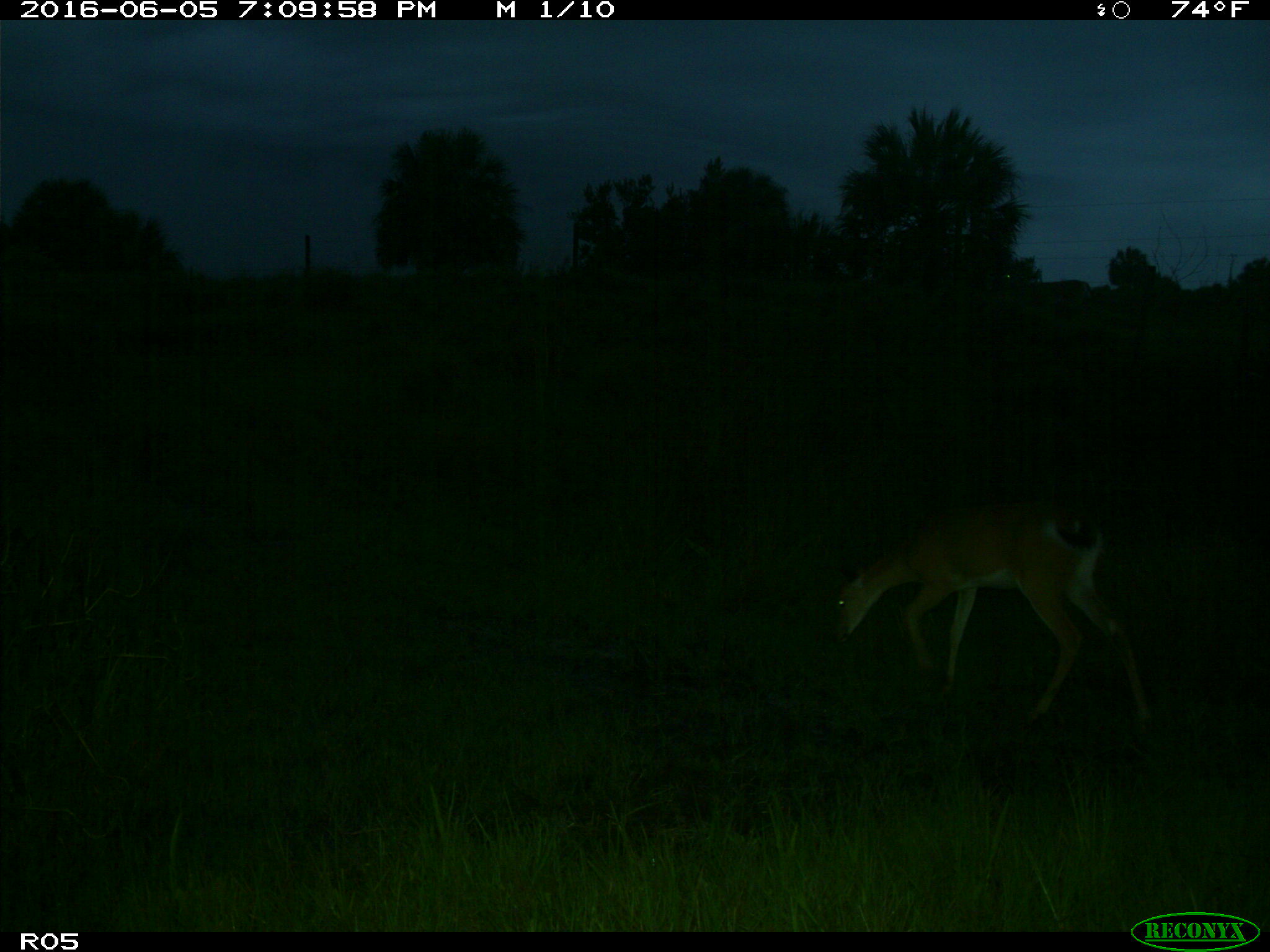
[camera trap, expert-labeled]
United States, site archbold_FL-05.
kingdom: Animalia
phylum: Chordata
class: Mammalia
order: Artiodactyla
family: Cervidae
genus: Odocoileus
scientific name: Odocoileus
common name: deer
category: unidentified deer